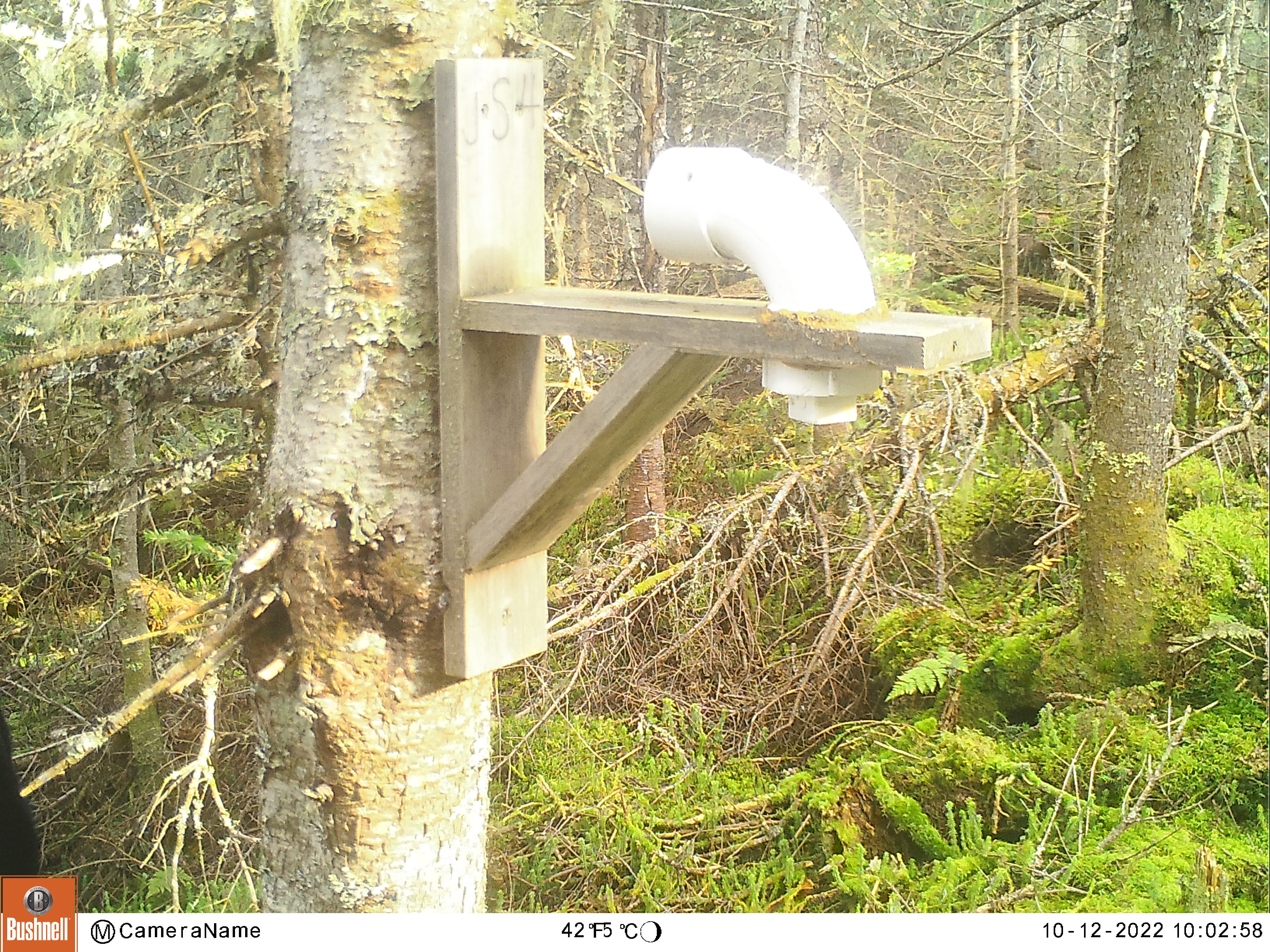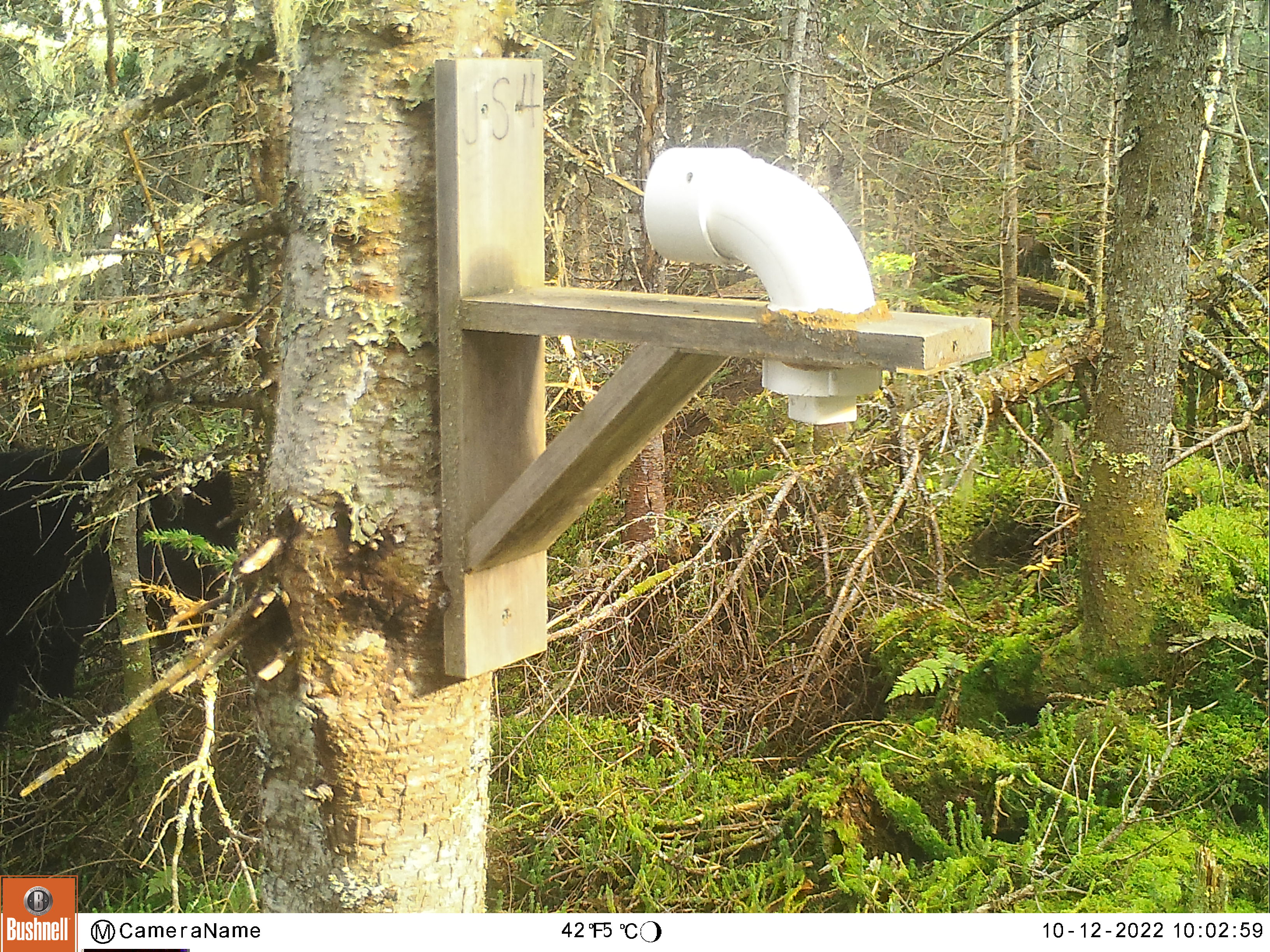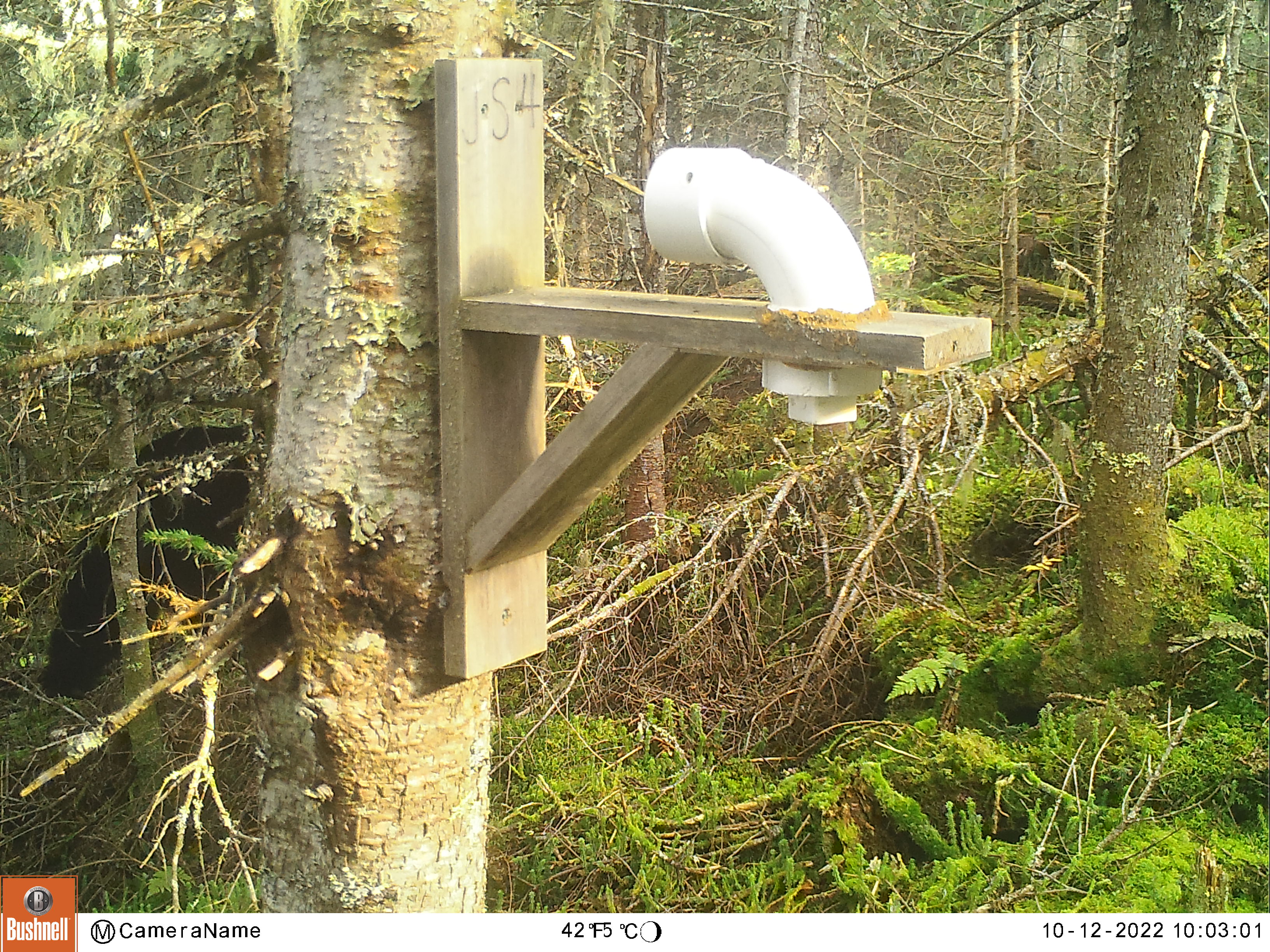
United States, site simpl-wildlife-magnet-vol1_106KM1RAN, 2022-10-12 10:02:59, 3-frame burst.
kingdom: Animalia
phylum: Chordata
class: Mammalia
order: Carnivora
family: Ursidae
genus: Ursus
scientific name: Ursus americanus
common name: black bear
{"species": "black bear (Ursus americanus)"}